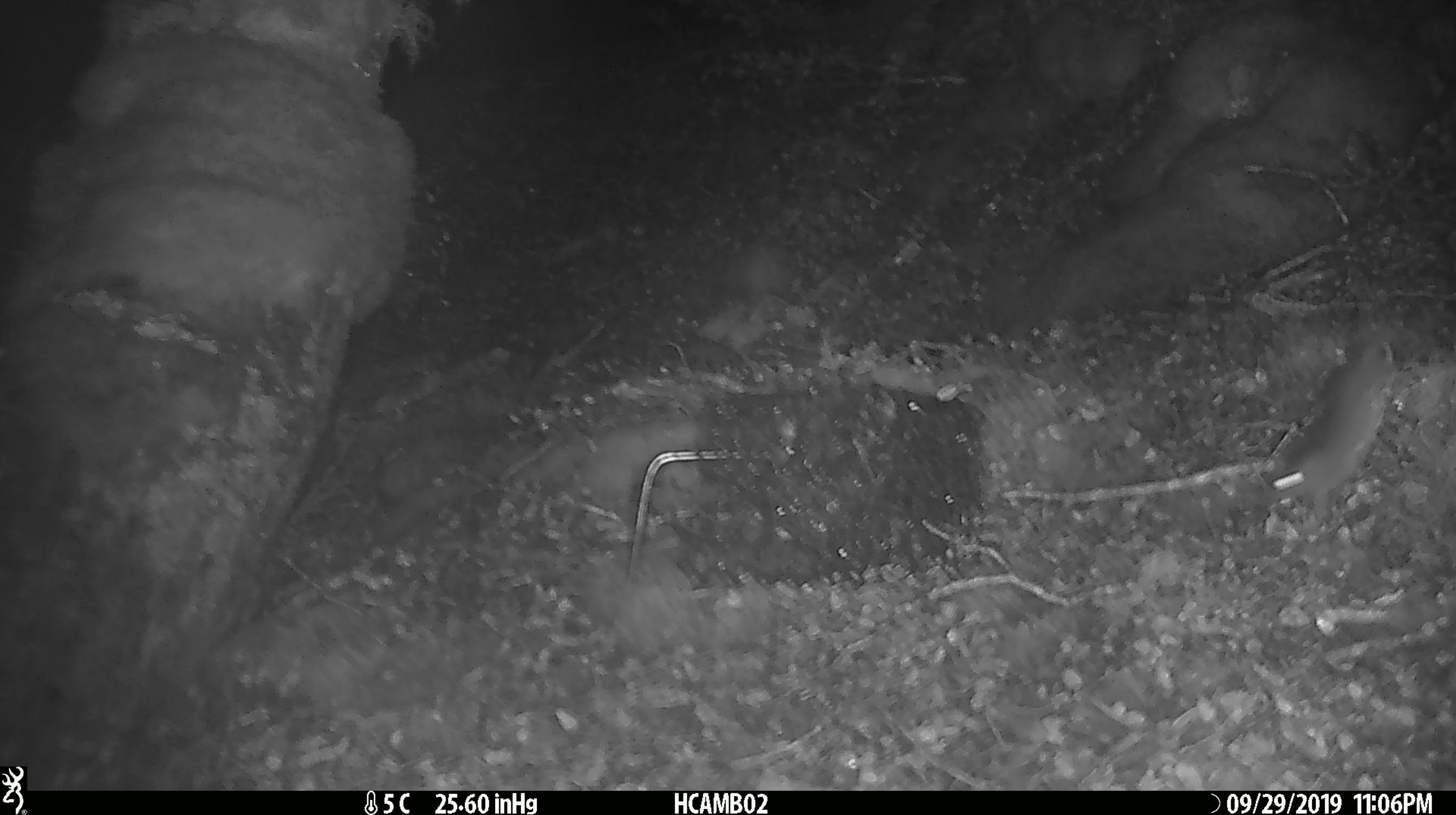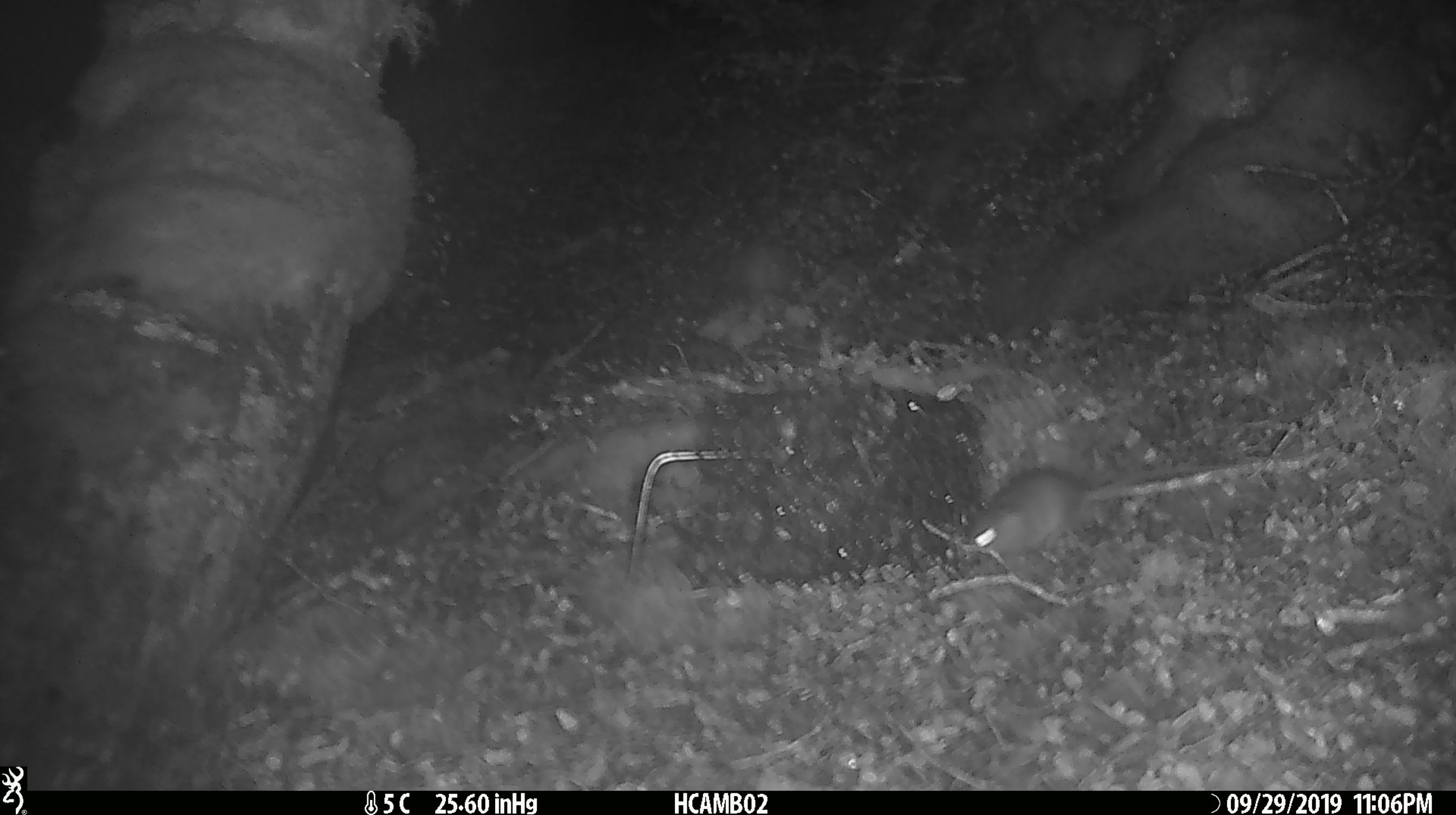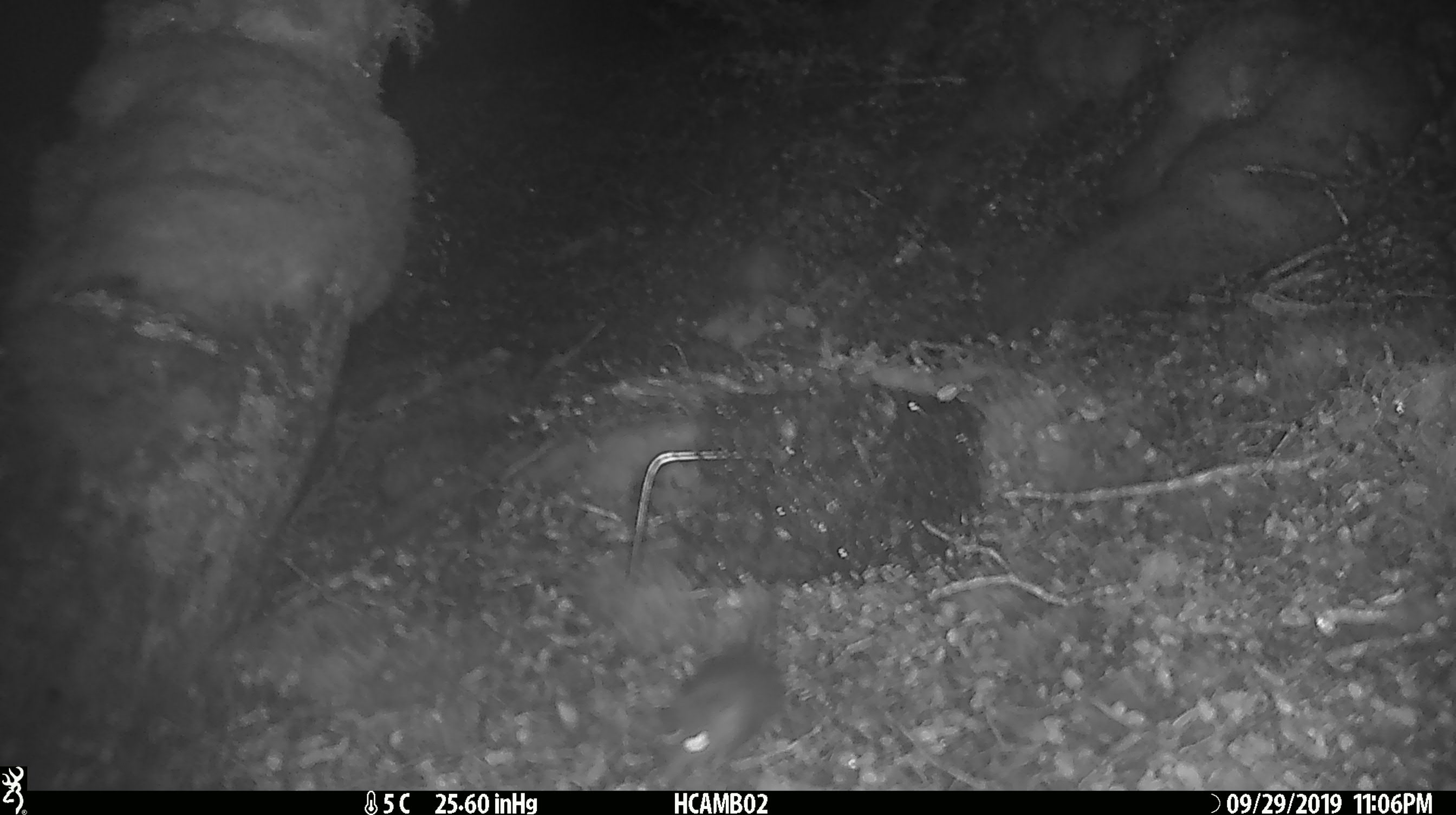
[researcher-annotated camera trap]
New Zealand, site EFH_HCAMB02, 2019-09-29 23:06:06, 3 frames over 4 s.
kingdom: Animalia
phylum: Chordata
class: Mammalia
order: Rodentia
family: Muridae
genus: Mus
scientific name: Mus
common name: mouse